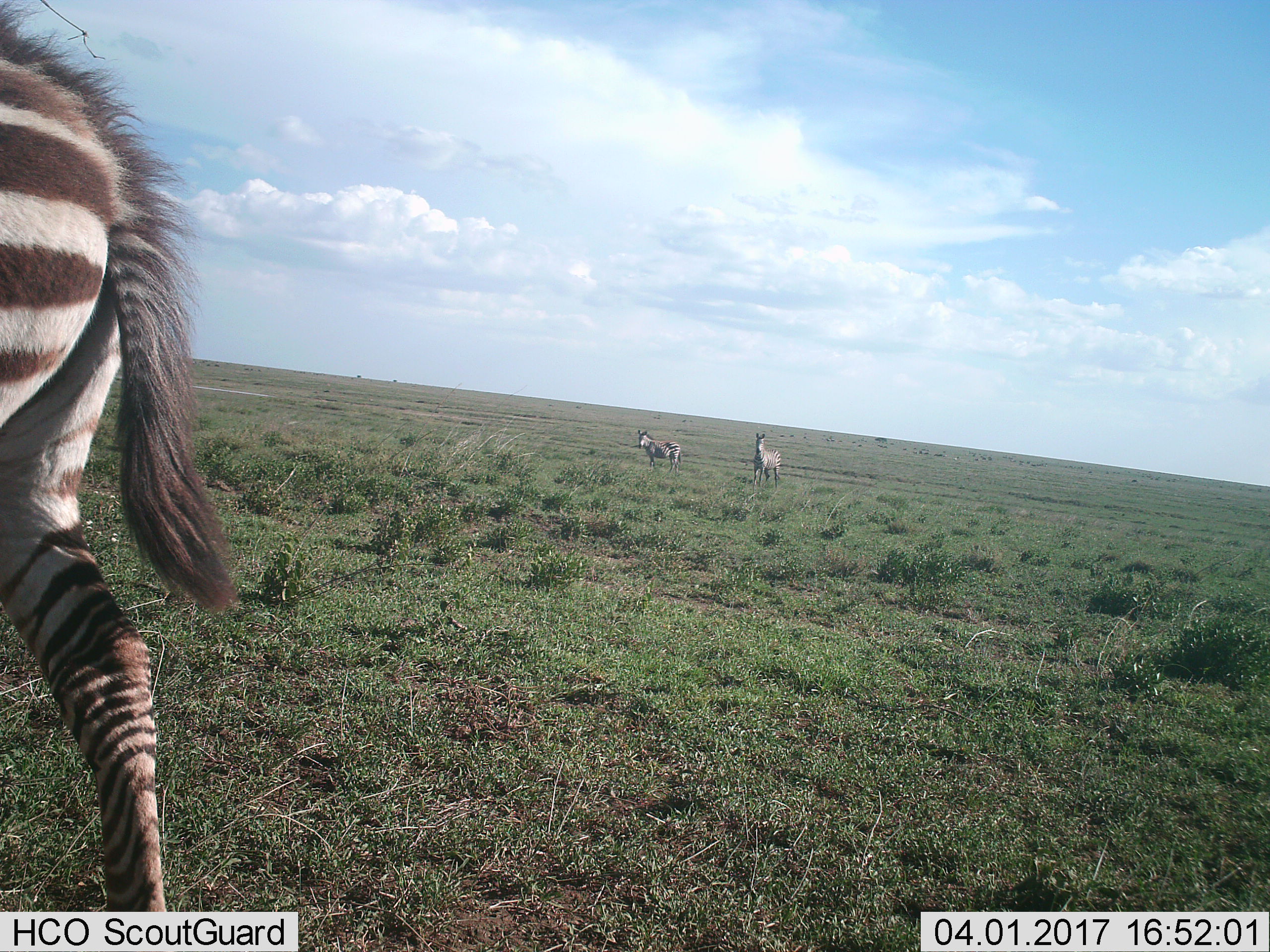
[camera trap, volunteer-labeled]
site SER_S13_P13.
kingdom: Animalia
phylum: Chordata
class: Mammalia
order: Perissodactyla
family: Equidae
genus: Equus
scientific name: Equus quagga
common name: plains zebra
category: zebraplains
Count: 3.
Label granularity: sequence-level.